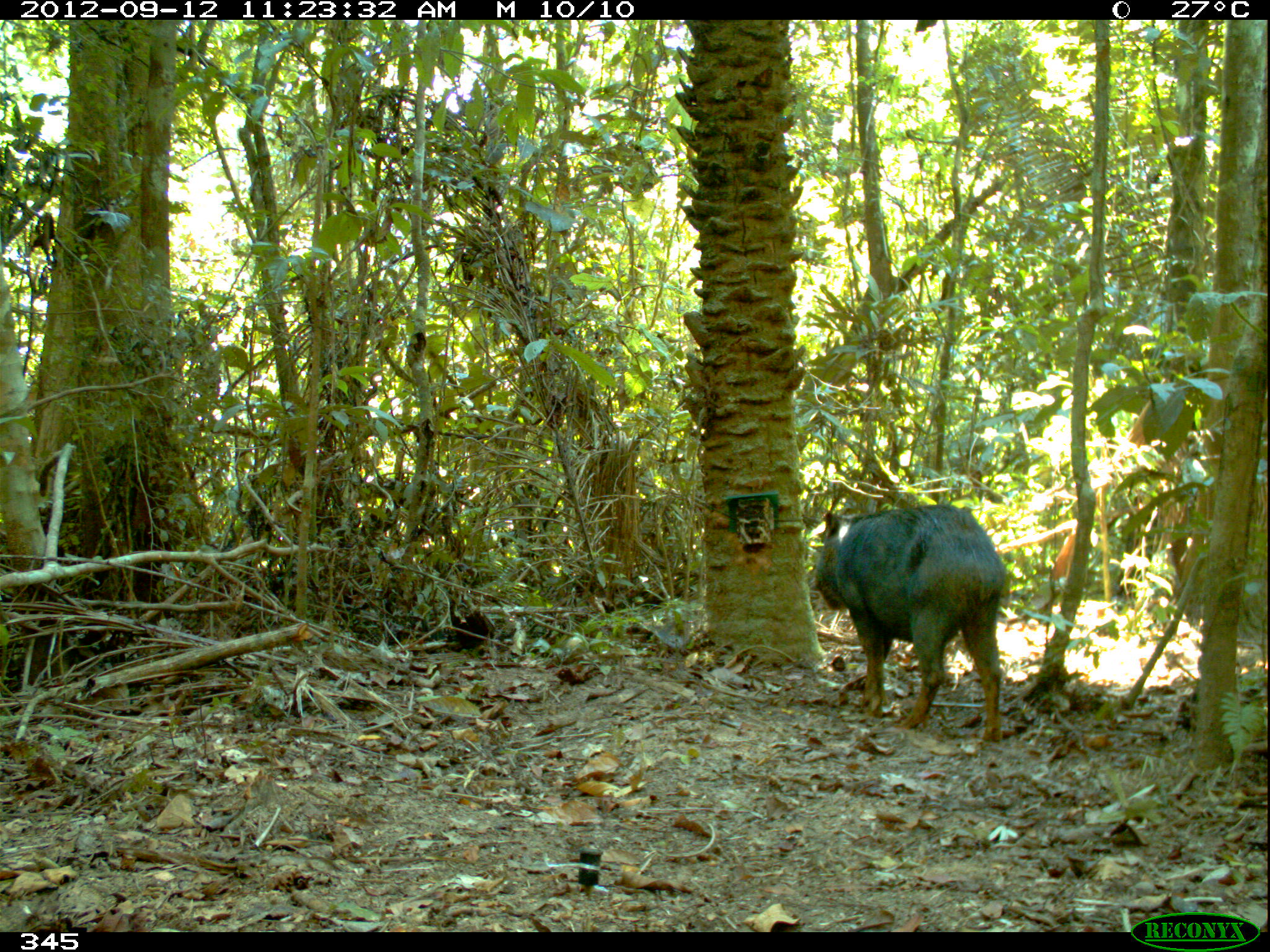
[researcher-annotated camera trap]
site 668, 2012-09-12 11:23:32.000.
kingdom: Animalia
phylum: Chordata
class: Mammalia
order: Artiodactyla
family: Tayassuidae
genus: Tayassu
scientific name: Tayassu pecari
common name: white-lipped peccary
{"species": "Tayassu pecari (white-lipped peccary)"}